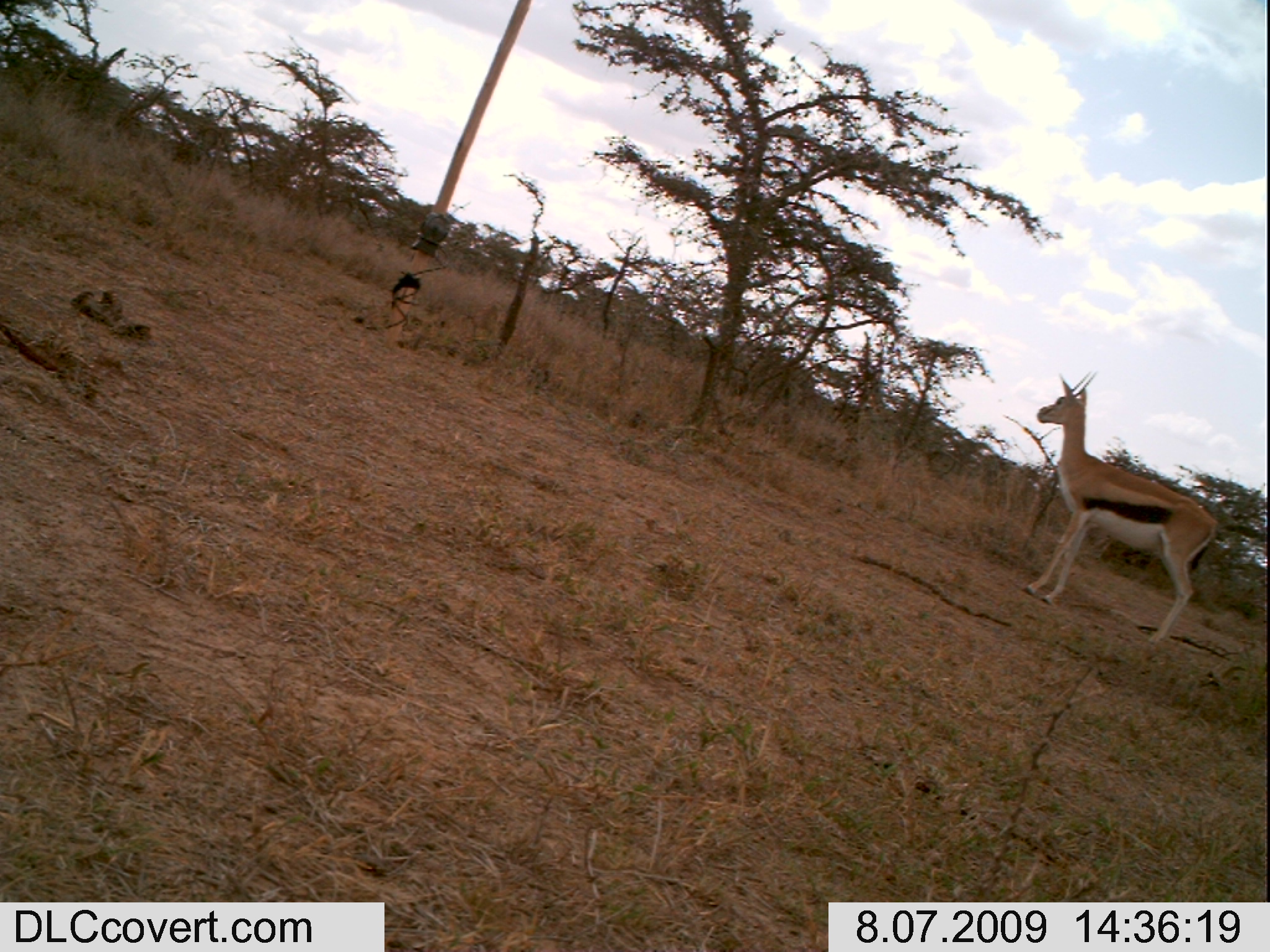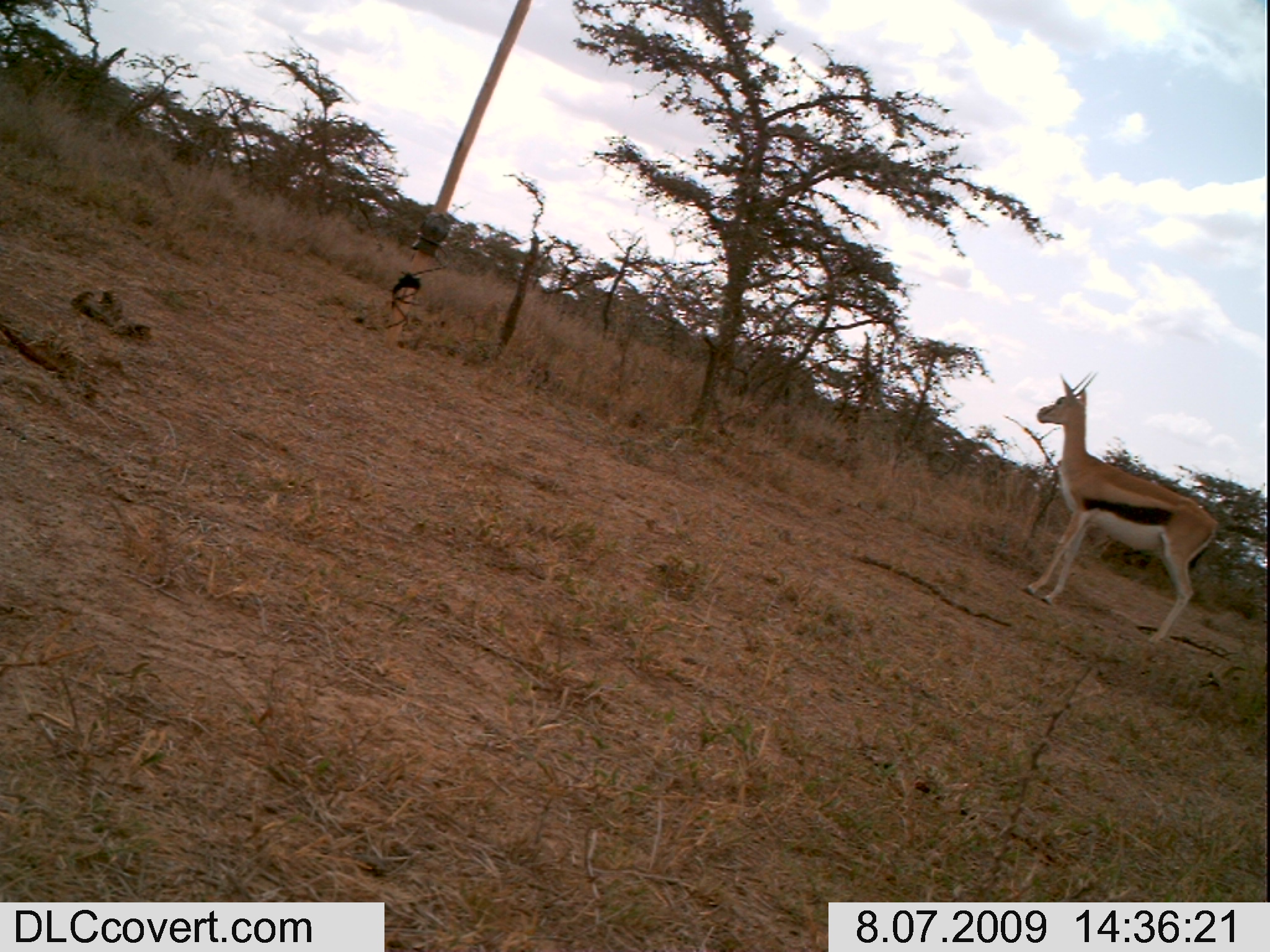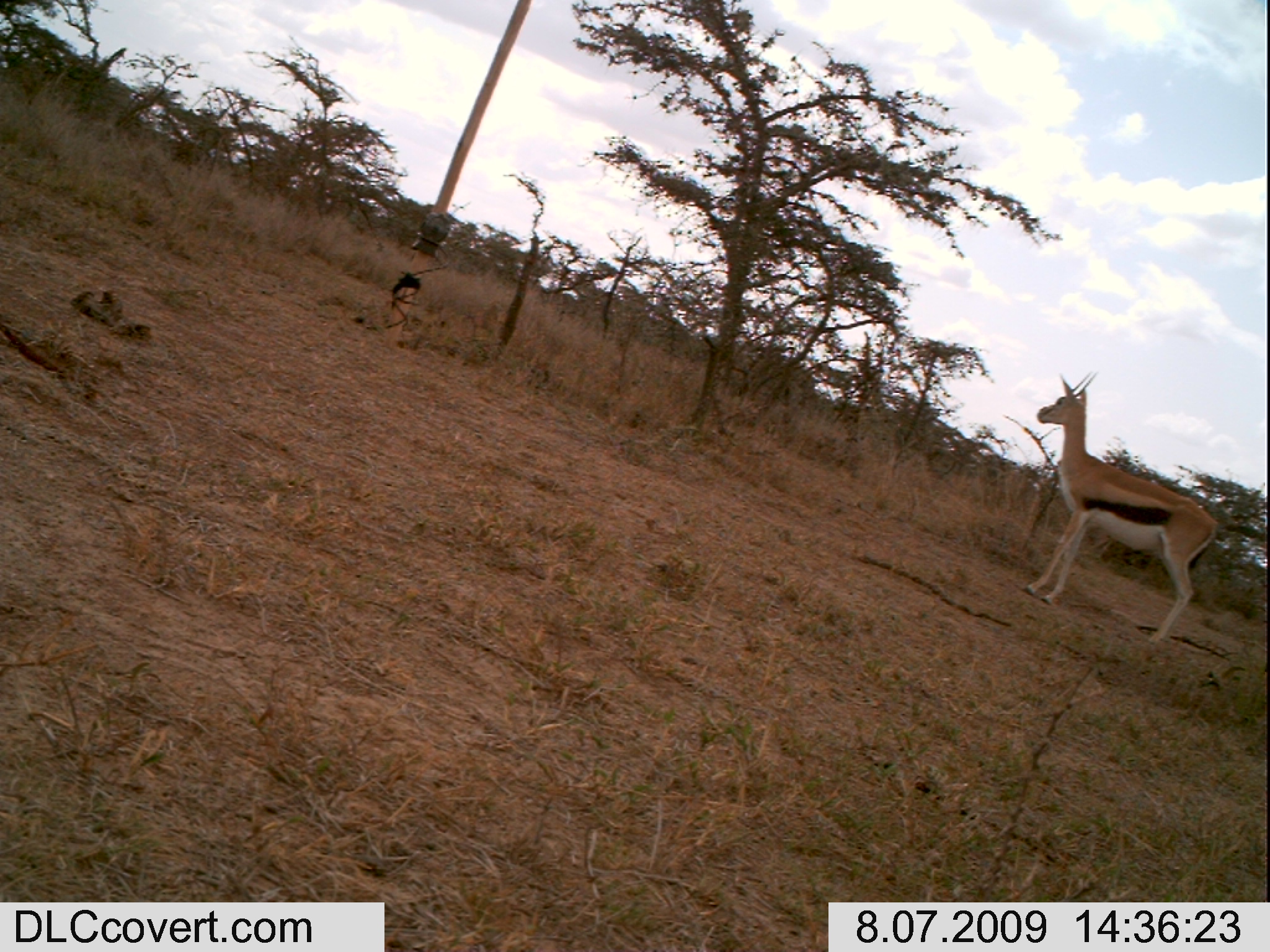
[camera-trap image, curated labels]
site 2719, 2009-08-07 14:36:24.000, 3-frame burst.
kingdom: Animalia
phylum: Chordata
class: Mammalia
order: Artiodactyla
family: Bovidae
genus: Nanger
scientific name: Nanger granti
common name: grant's gazelle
Nanger granti (grant's gazelle), count 1.